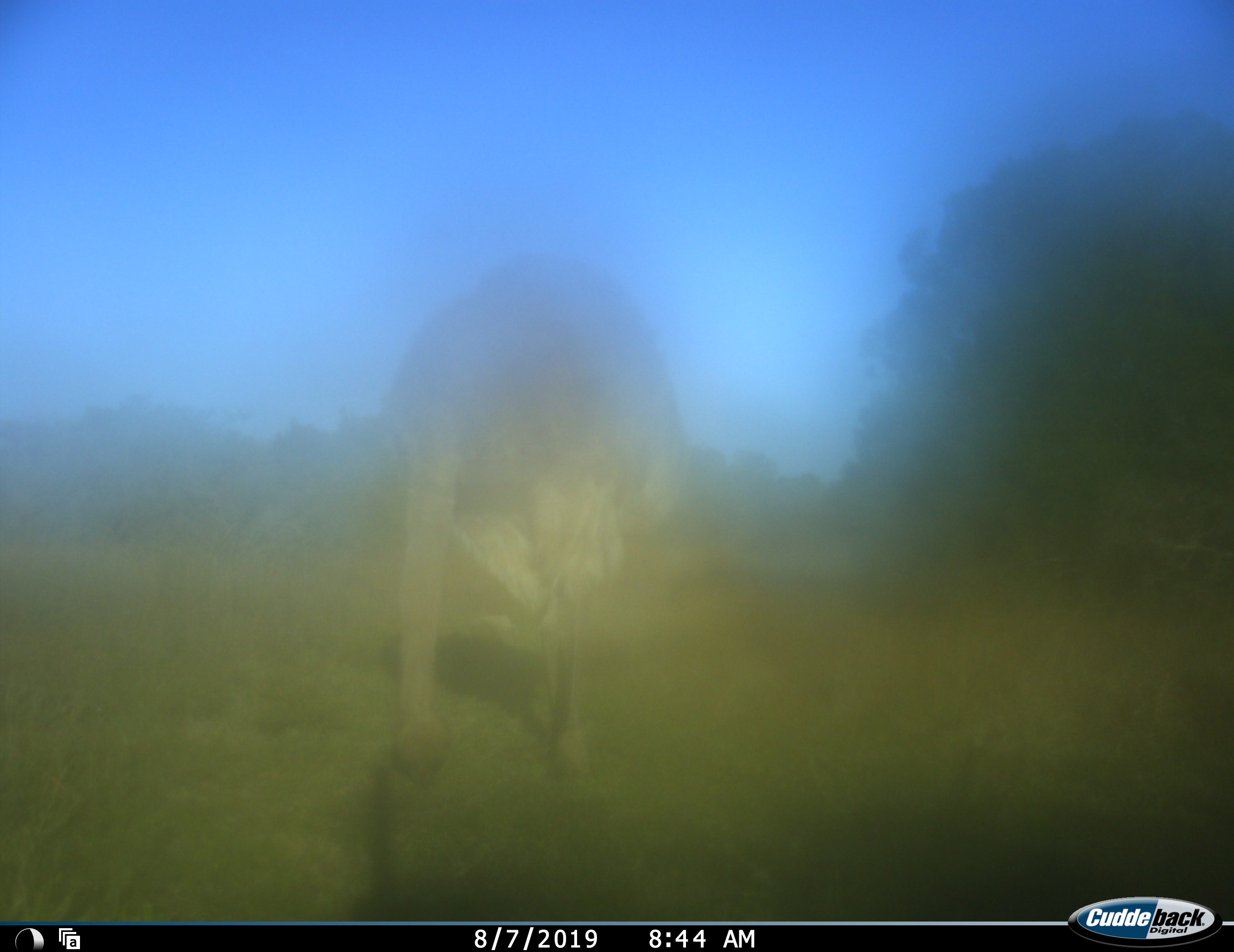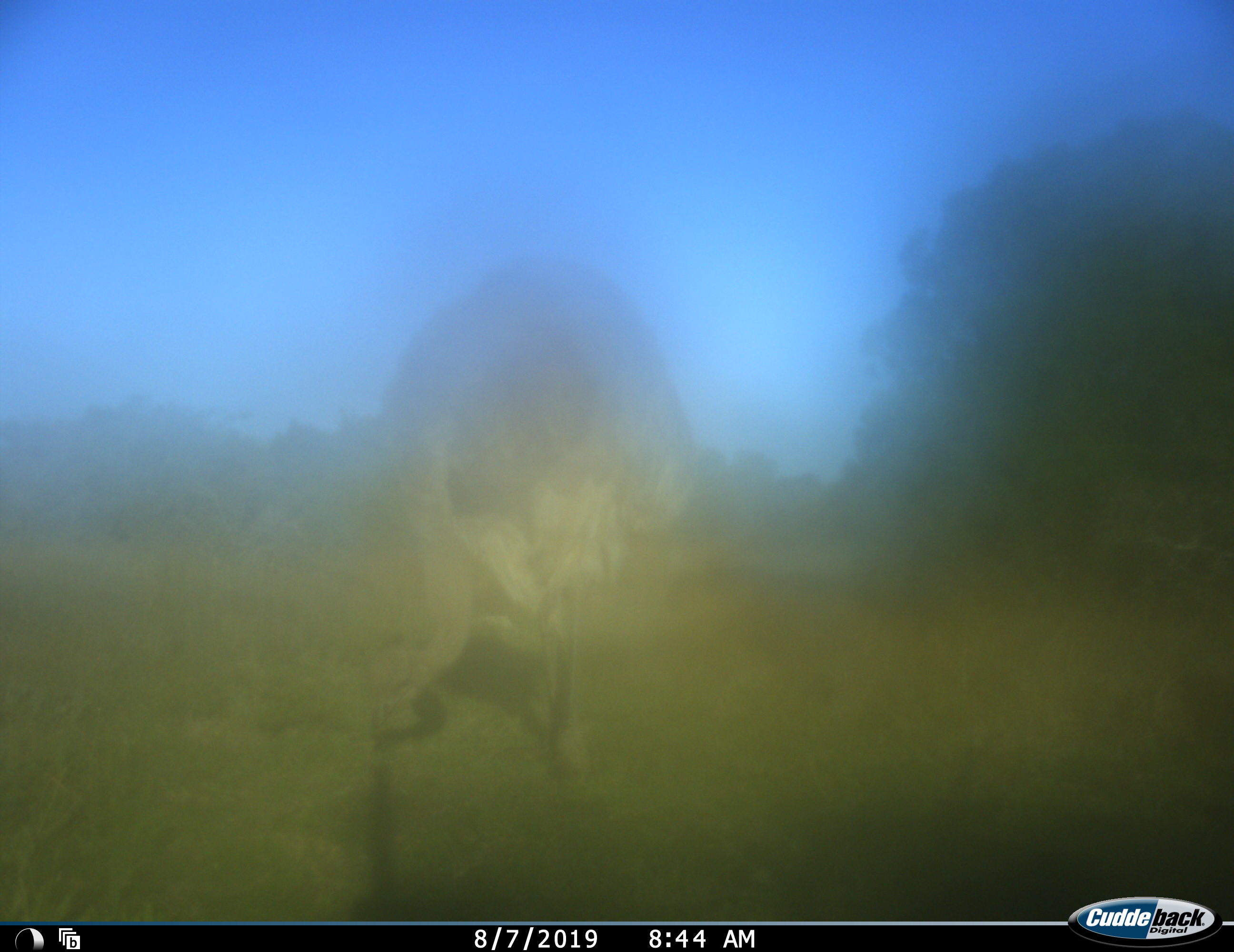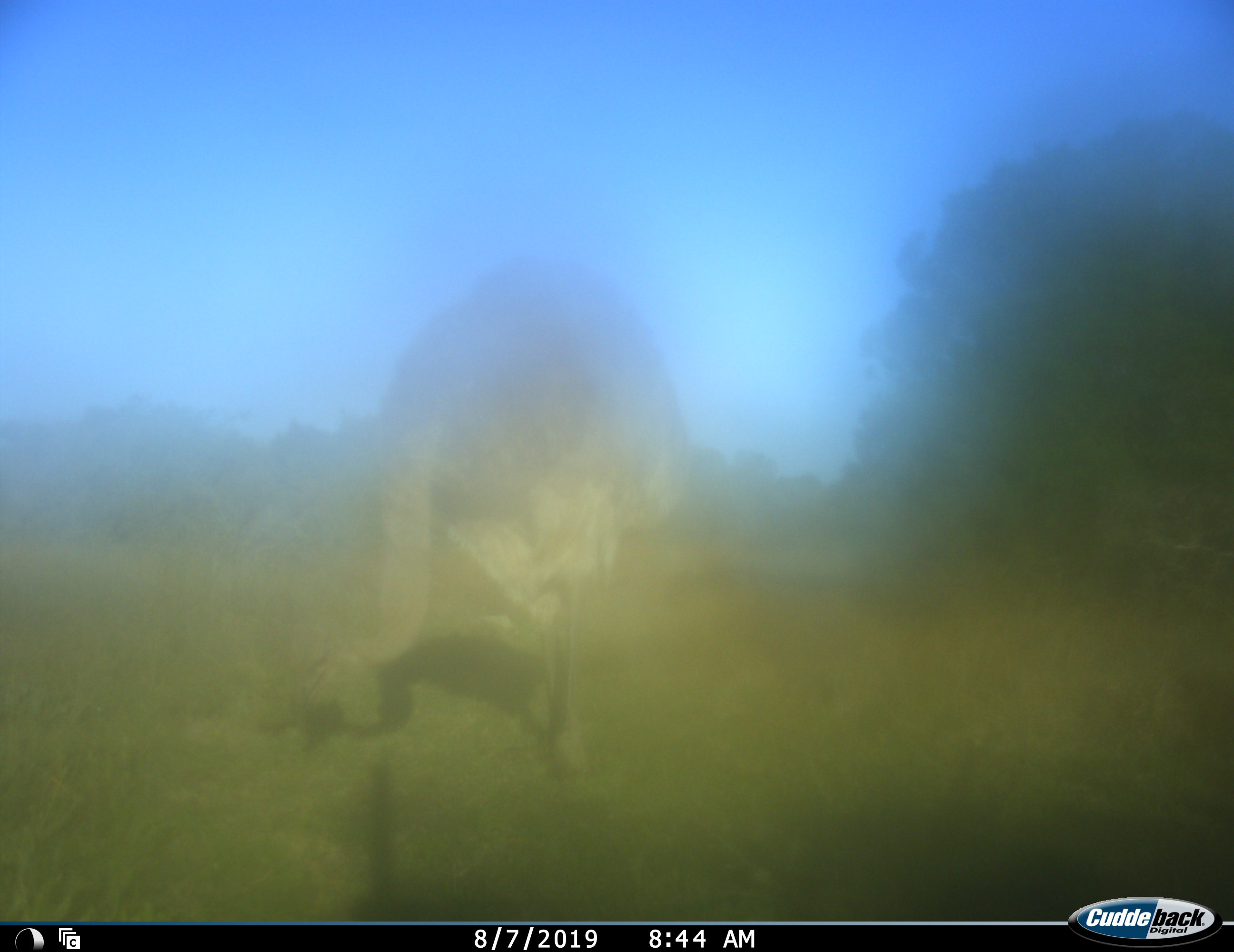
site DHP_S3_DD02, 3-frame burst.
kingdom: Animalia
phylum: Chordata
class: Aves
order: Struthioniformes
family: Struthionidae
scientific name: Struthionidae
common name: ostrich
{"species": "ostrich (Struthionidae)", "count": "1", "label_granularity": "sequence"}